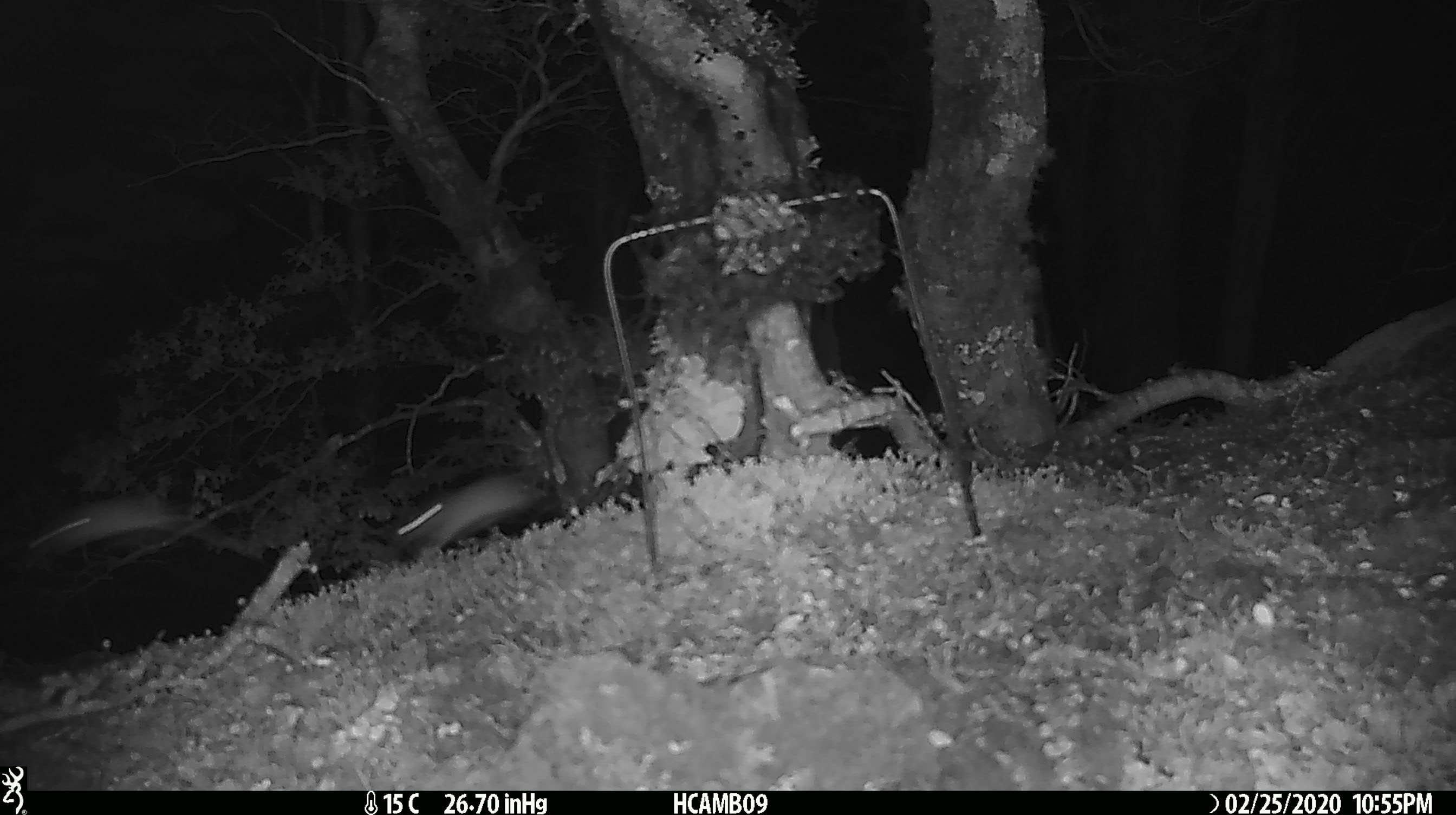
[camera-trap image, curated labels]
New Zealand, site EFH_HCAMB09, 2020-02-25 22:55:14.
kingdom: Animalia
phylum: Chordata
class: Mammalia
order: Rodentia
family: Muridae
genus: Mus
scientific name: Mus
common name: mouse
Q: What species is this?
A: Mouse (Mus).